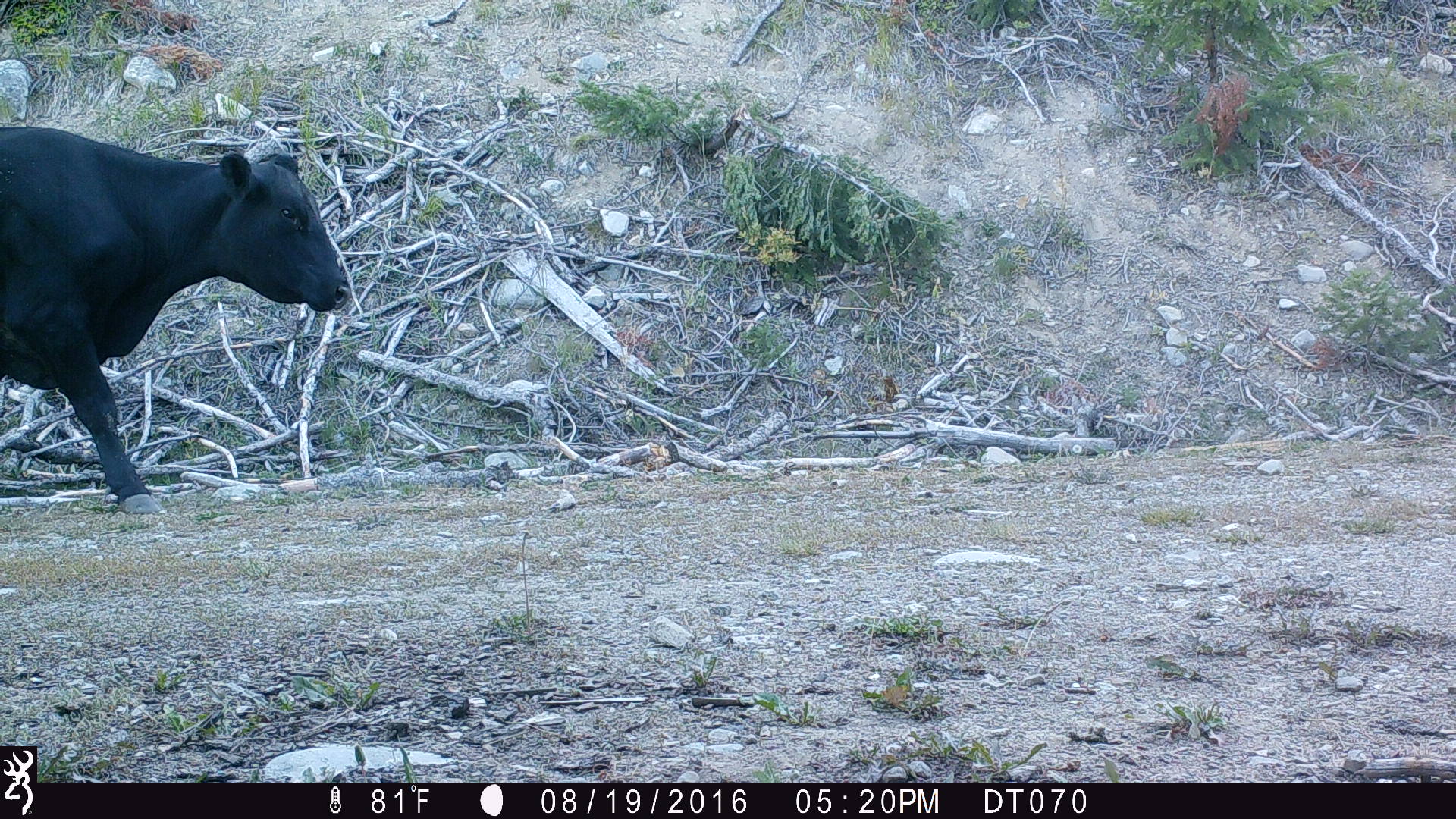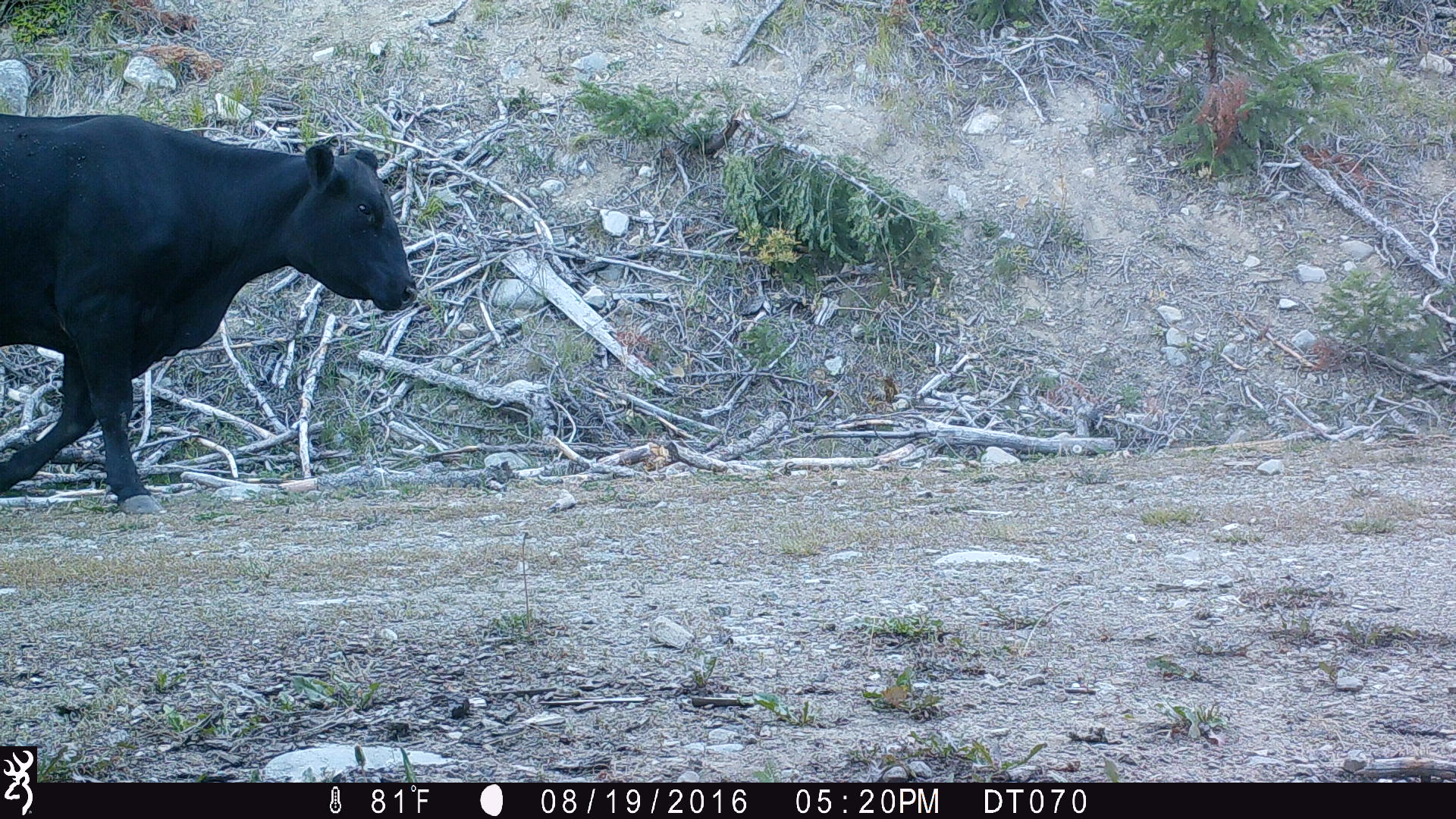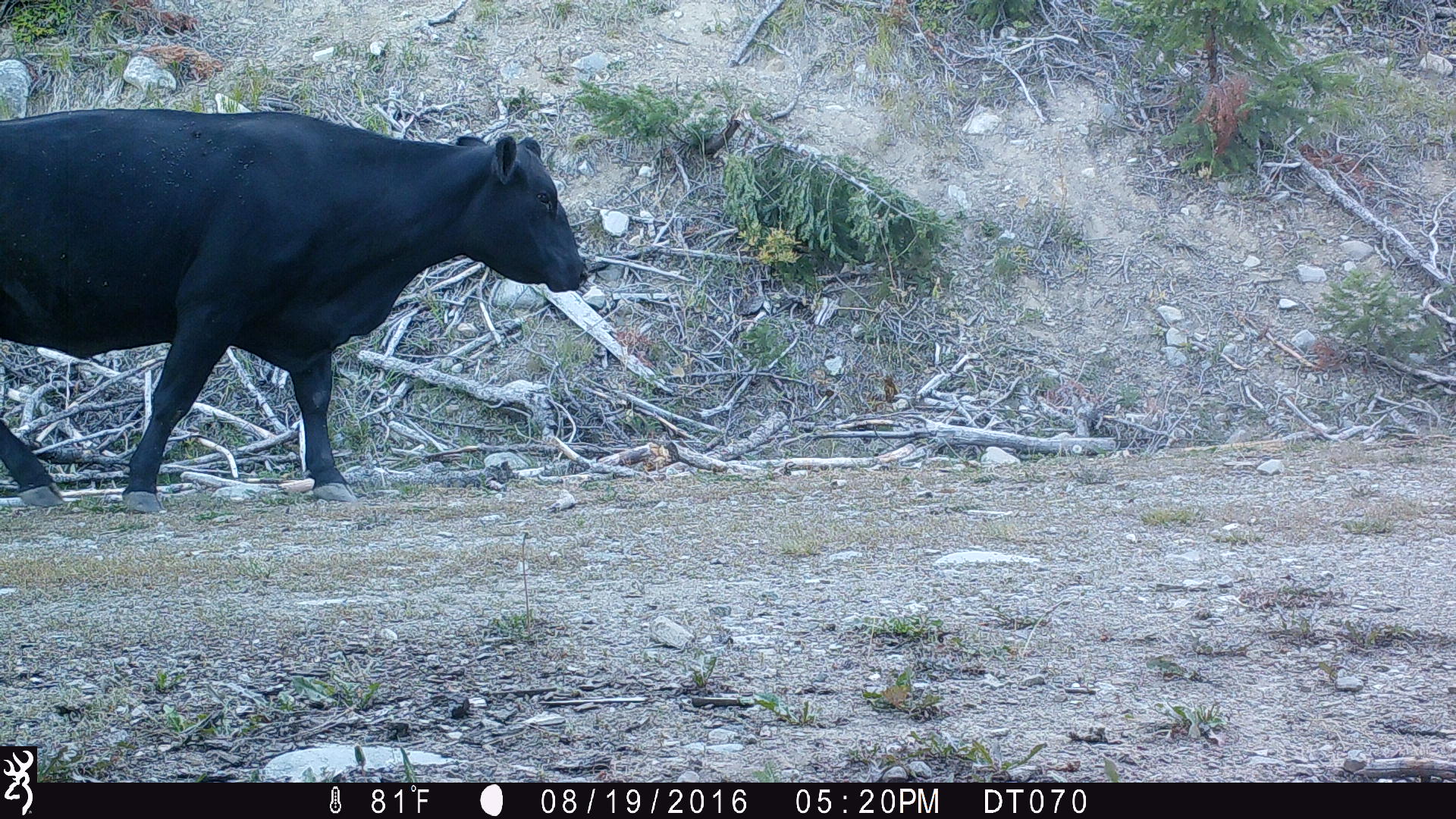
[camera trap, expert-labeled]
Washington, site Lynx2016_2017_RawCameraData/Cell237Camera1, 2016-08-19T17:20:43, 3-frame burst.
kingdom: Animalia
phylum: Chordata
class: Mammalia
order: Artiodactyla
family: Bovidae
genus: Bos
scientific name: Bos taurus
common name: domestic cattle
Domestic cattle (Bos taurus). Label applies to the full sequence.